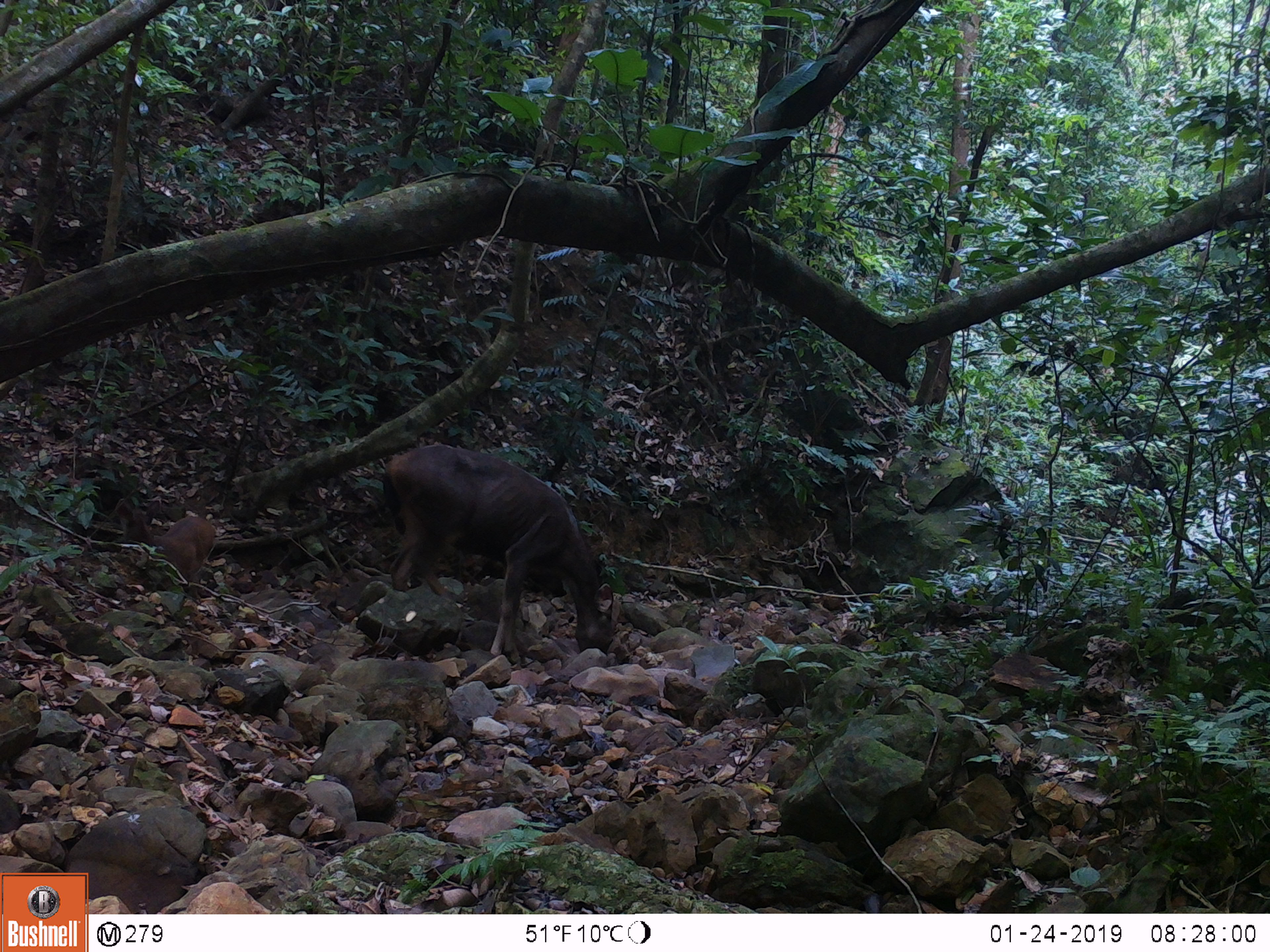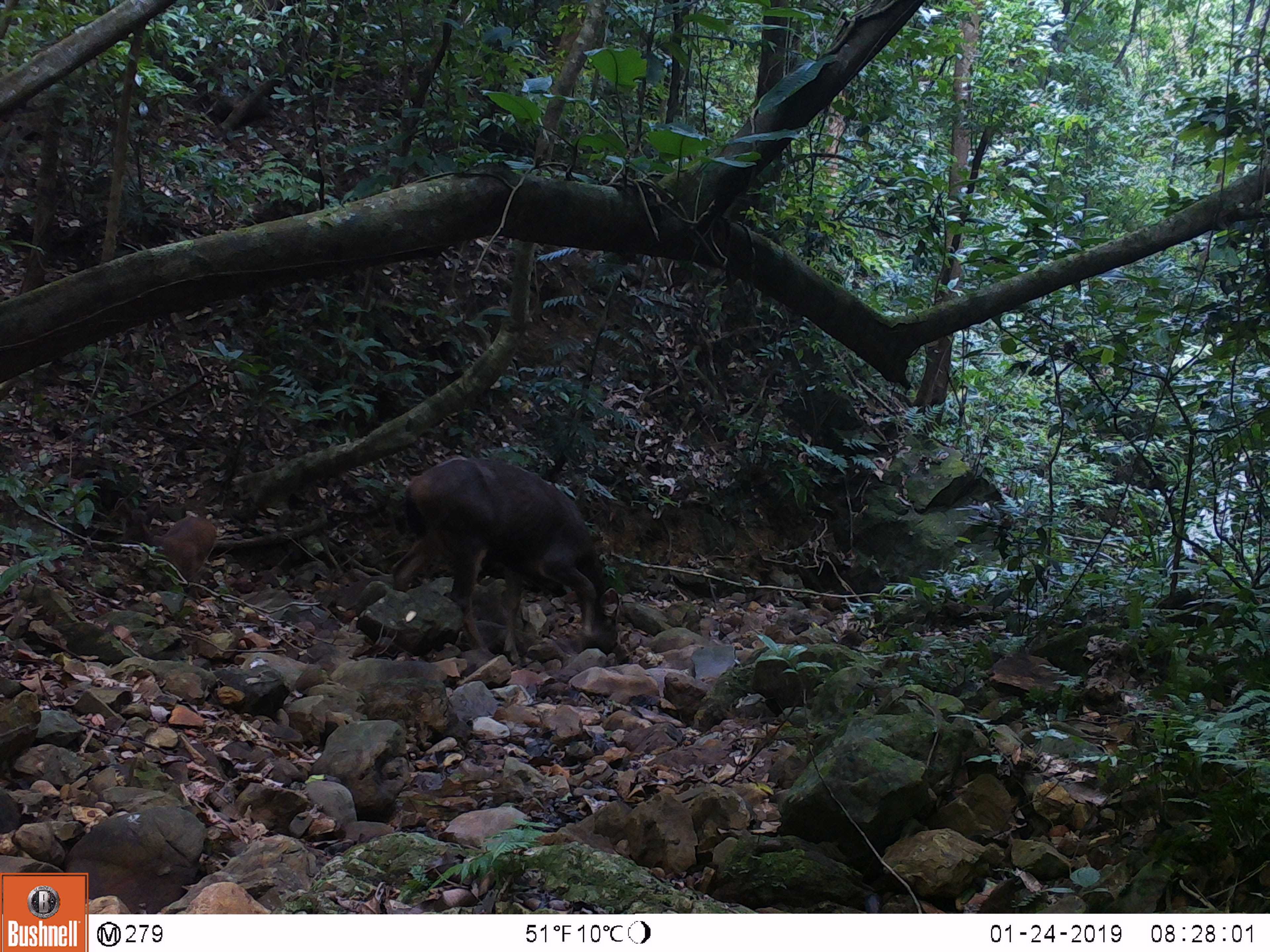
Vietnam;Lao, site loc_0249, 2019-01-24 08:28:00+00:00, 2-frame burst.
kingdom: Animalia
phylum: Chordata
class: Mammalia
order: Artiodactyla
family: Cervidae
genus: Rusa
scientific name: Rusa unicolor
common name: sambar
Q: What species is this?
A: Sambar (Rusa unicolor).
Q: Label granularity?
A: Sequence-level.